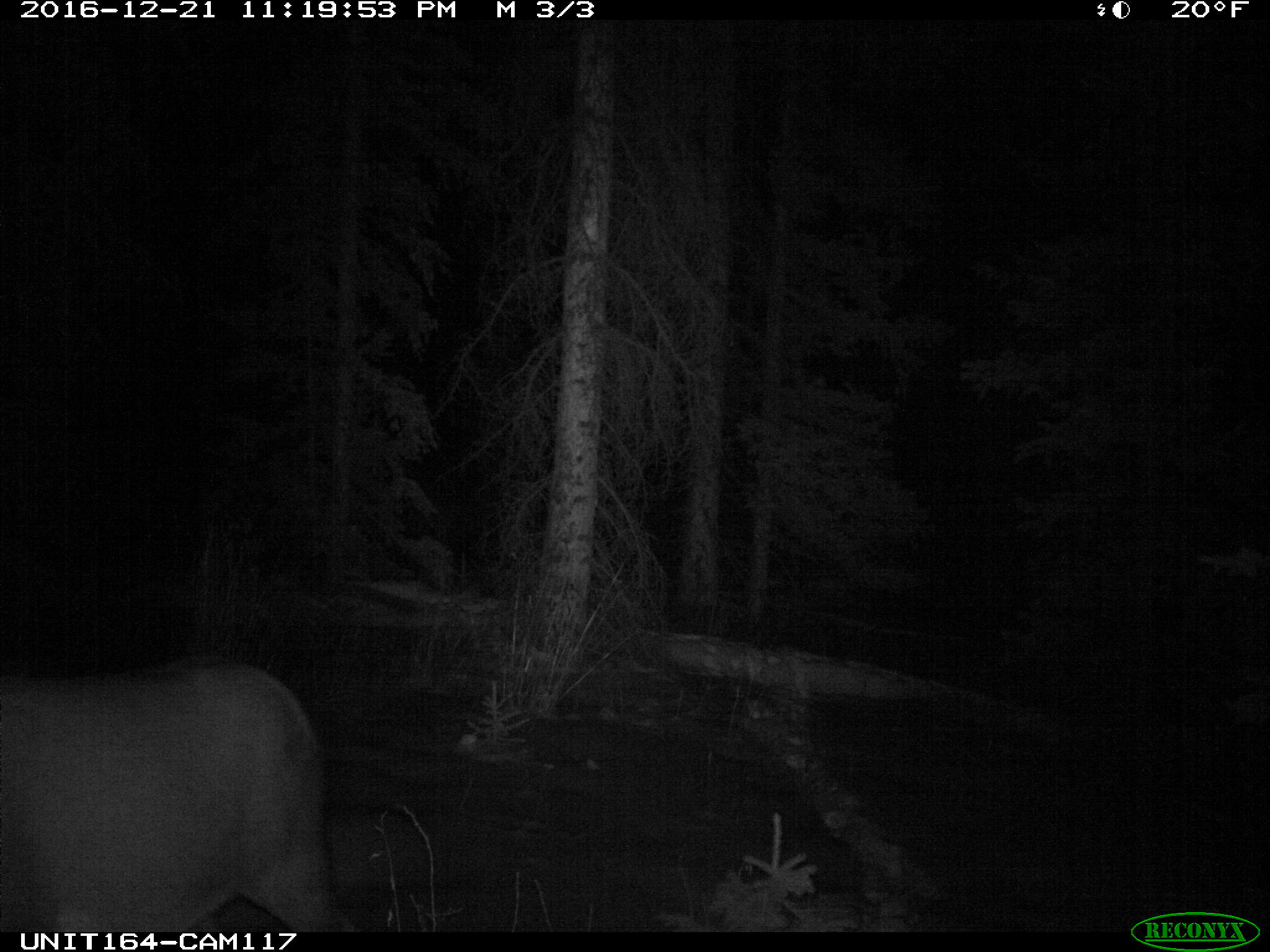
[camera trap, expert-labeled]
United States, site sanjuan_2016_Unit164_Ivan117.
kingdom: Animalia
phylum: Chordata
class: Mammalia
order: Artiodactyla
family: Cervidae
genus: Cervus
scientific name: Cervus elaphus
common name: red deer